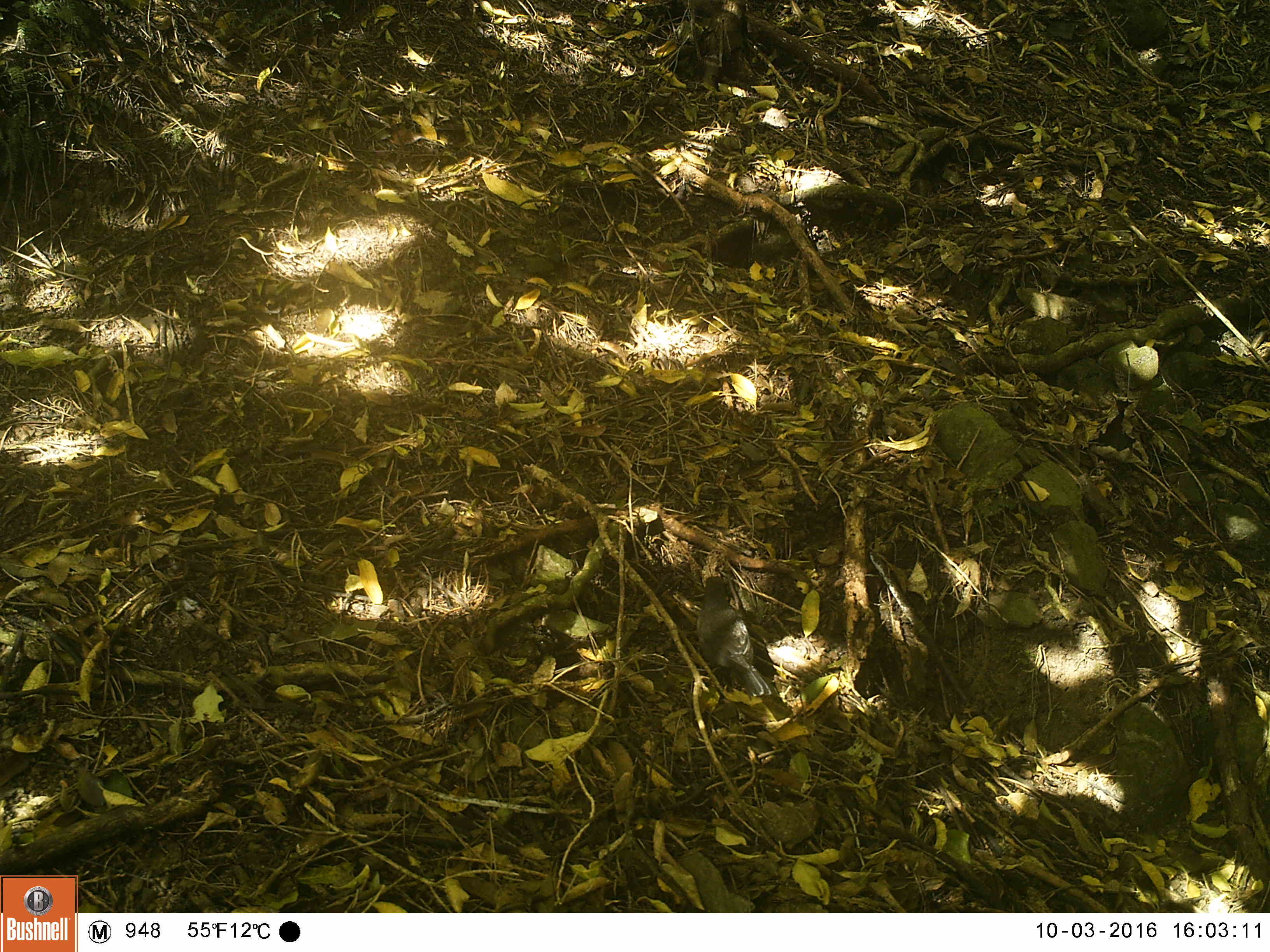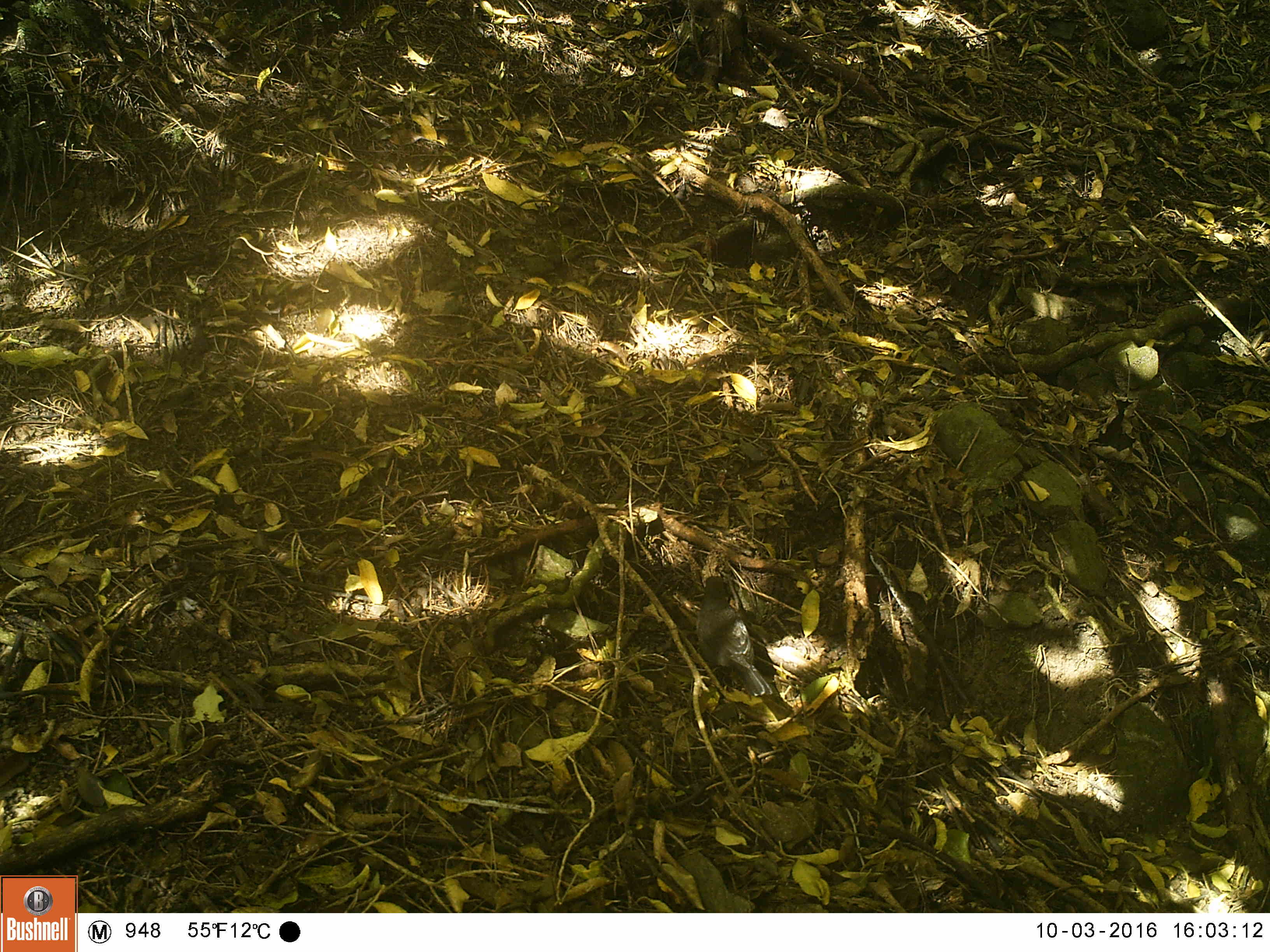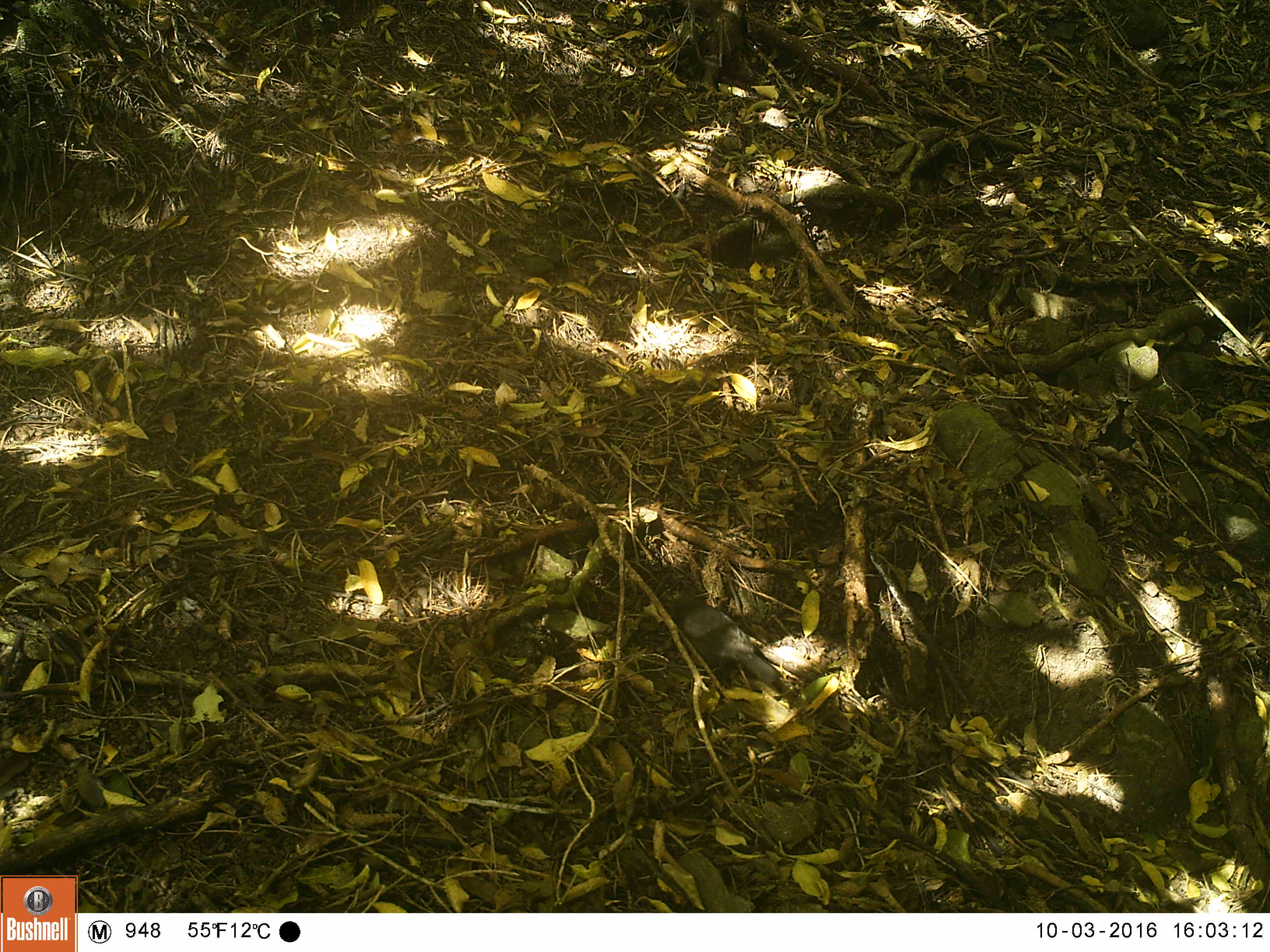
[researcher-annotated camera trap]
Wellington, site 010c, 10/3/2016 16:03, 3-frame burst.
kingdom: Animalia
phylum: Chordata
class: Aves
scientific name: Aves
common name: bird